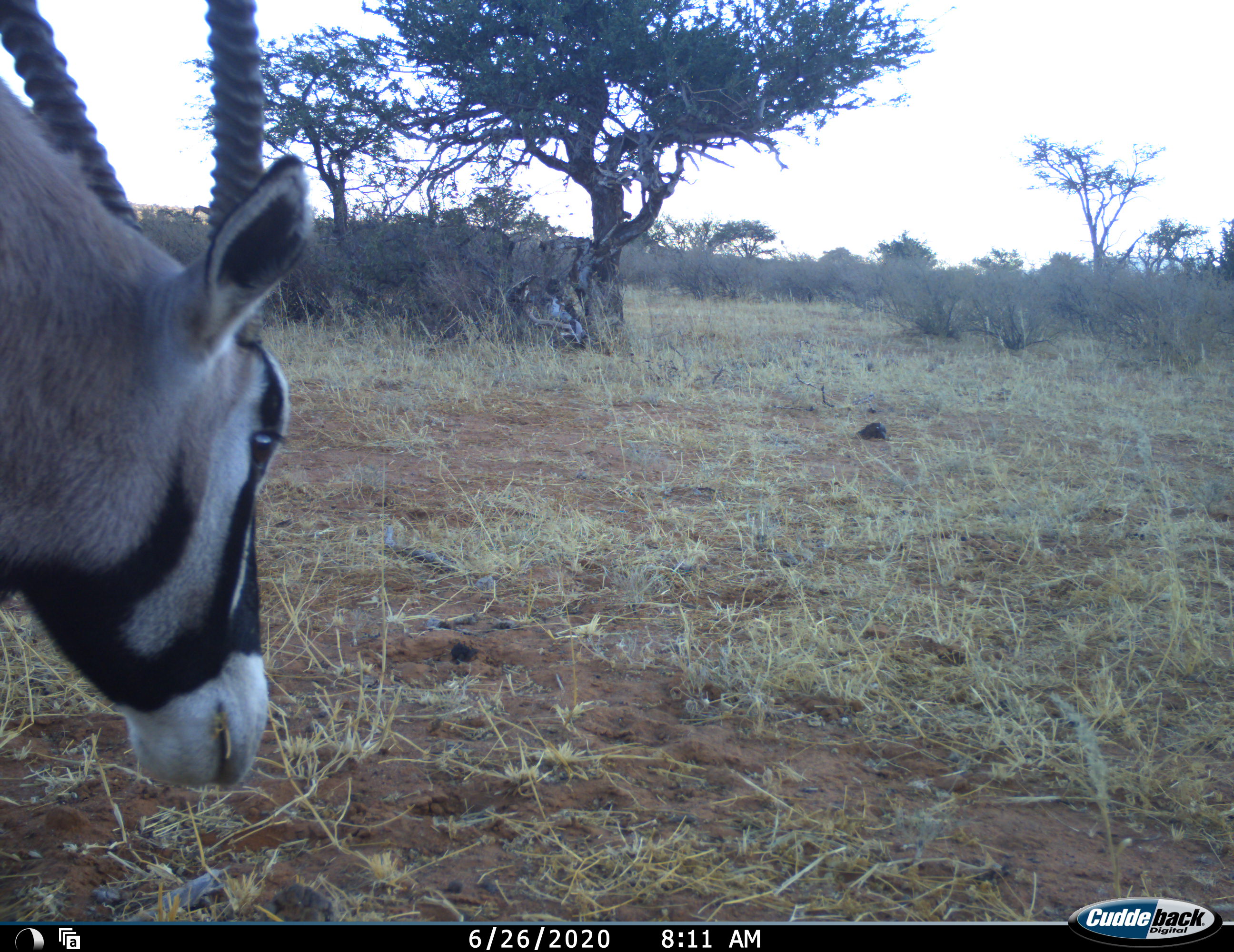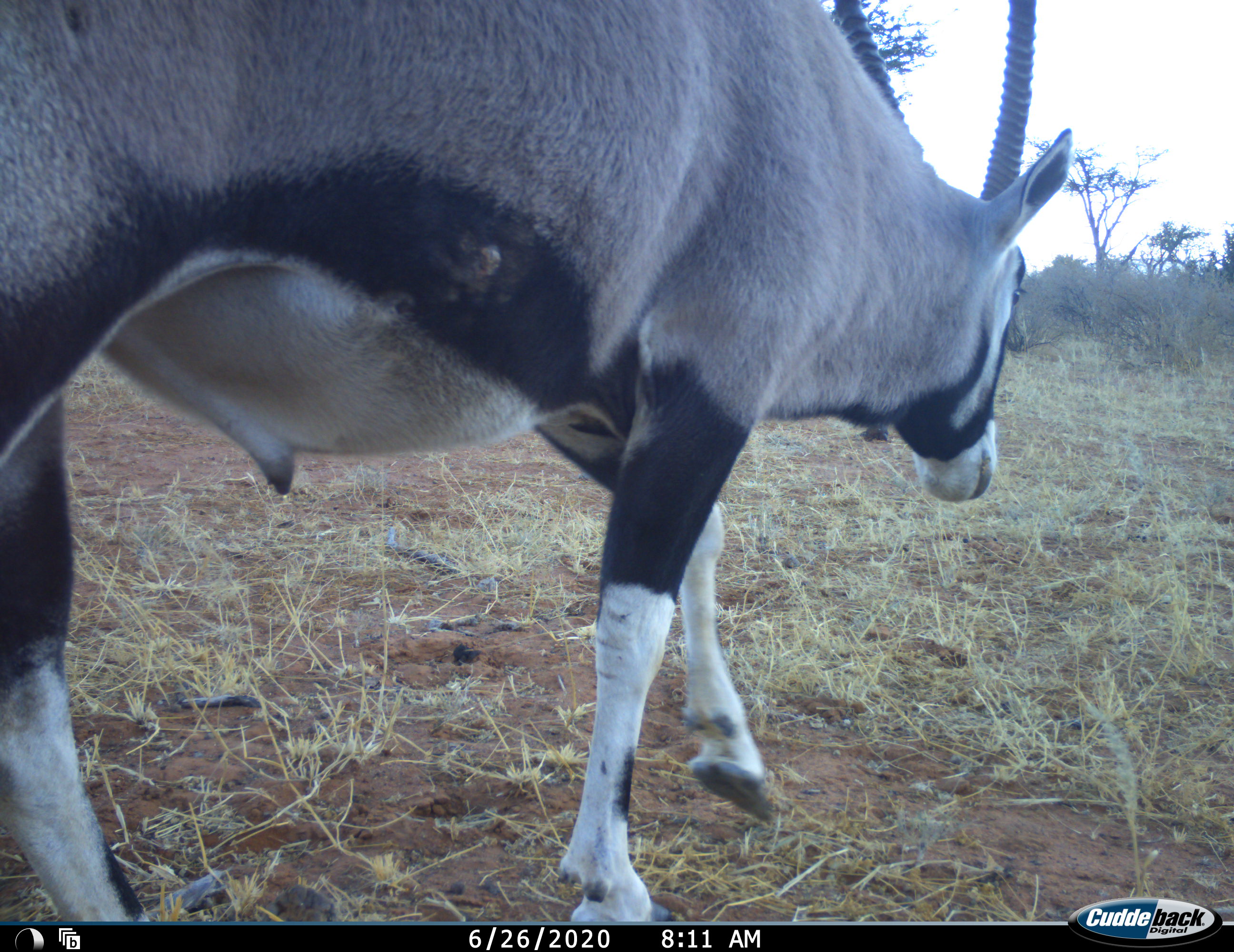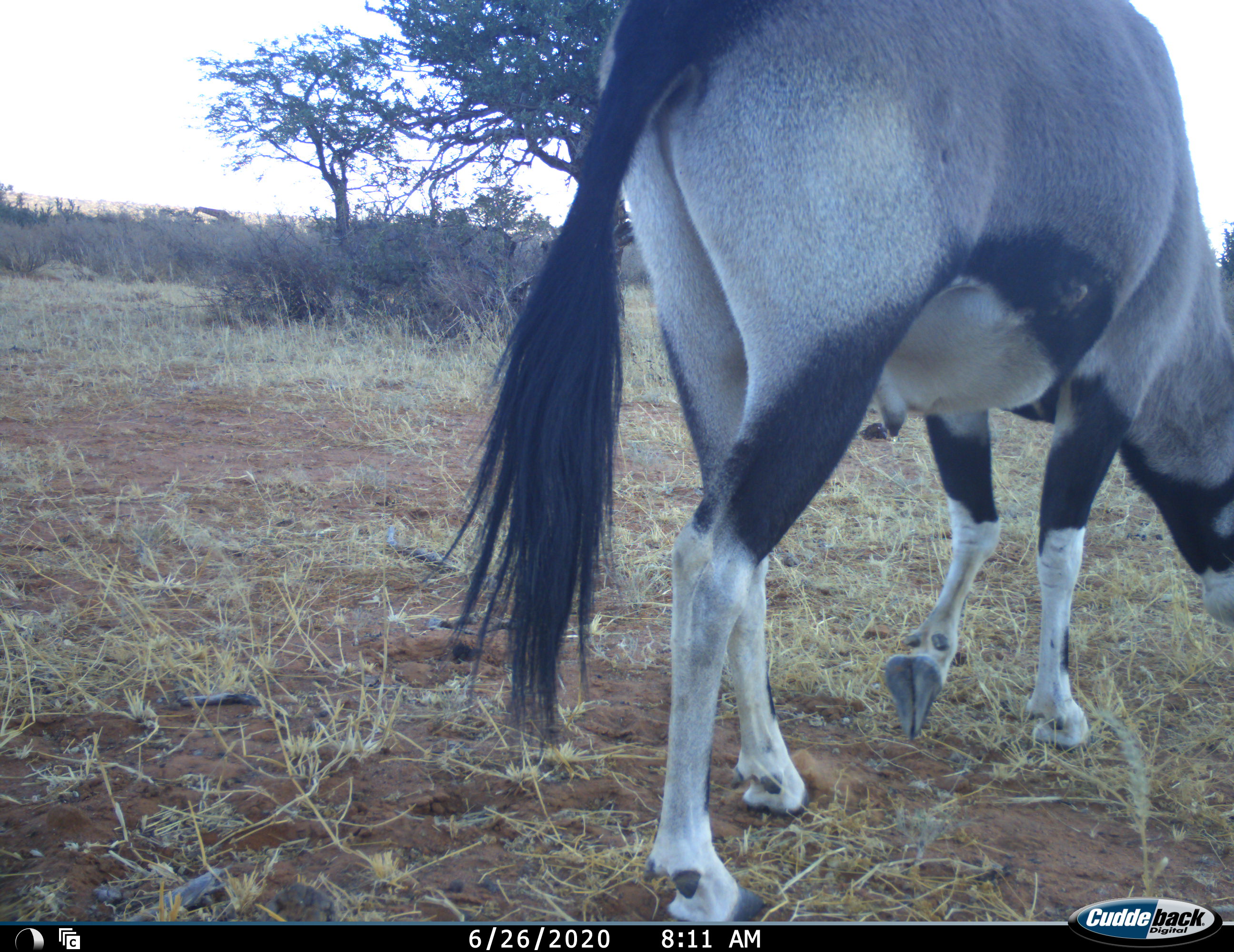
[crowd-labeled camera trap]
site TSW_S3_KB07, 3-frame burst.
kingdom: Animalia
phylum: Chordata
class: Mammalia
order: Artiodactyla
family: Bovidae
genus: Oryx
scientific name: Oryx gazella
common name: gemsbok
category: oryx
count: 1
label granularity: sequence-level